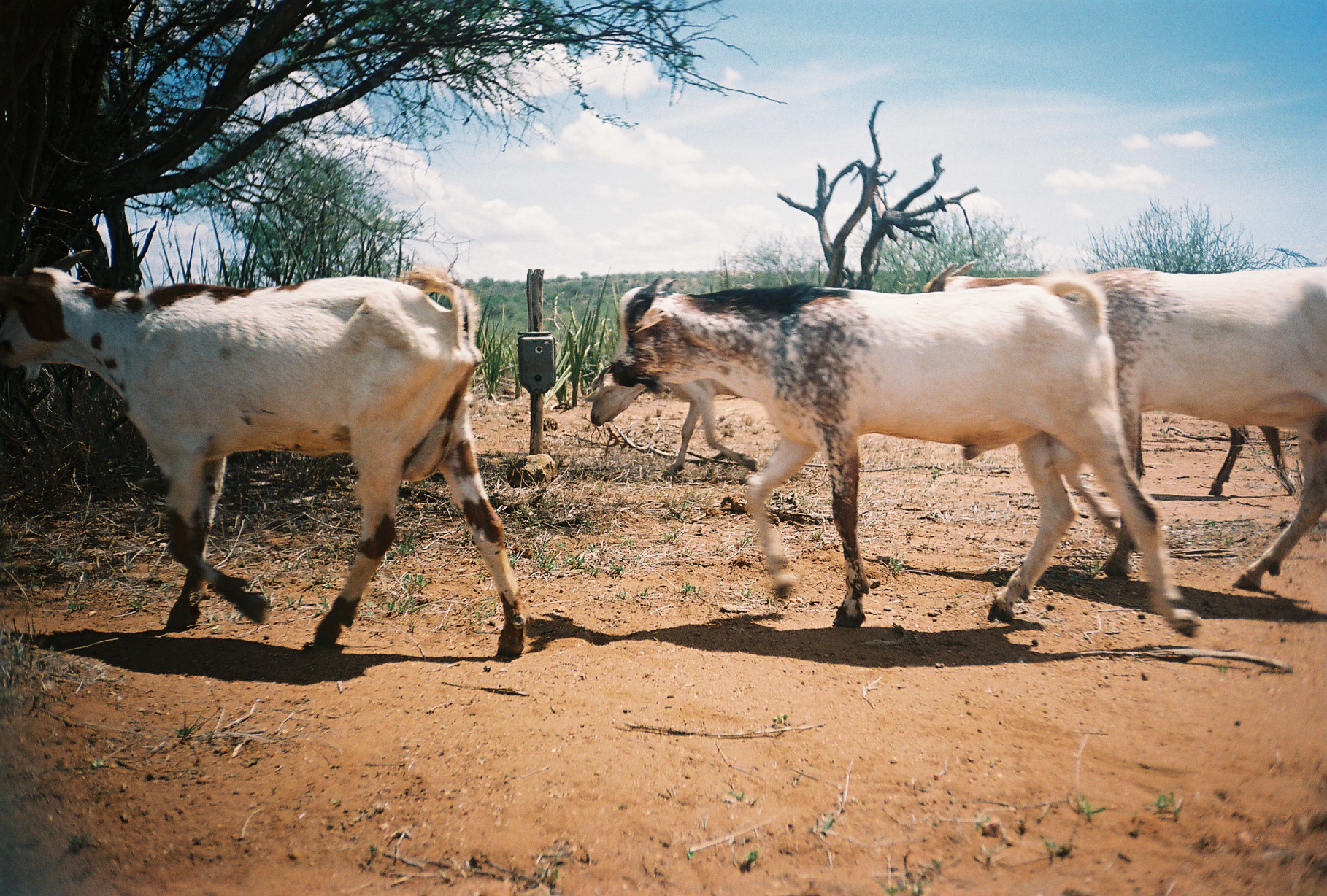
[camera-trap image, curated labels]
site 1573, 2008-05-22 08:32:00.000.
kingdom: Animalia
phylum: Chordata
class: Mammalia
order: Artiodactyla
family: Bovidae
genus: Capra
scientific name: Capra aegagrus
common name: wild goat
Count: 5.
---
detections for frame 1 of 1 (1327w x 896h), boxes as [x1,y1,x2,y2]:
capra aegagrus: [582,266,1203,635]; [0,244,526,656]; [922,255,1327,588]; [583,361,760,479]; [1131,409,1296,496]